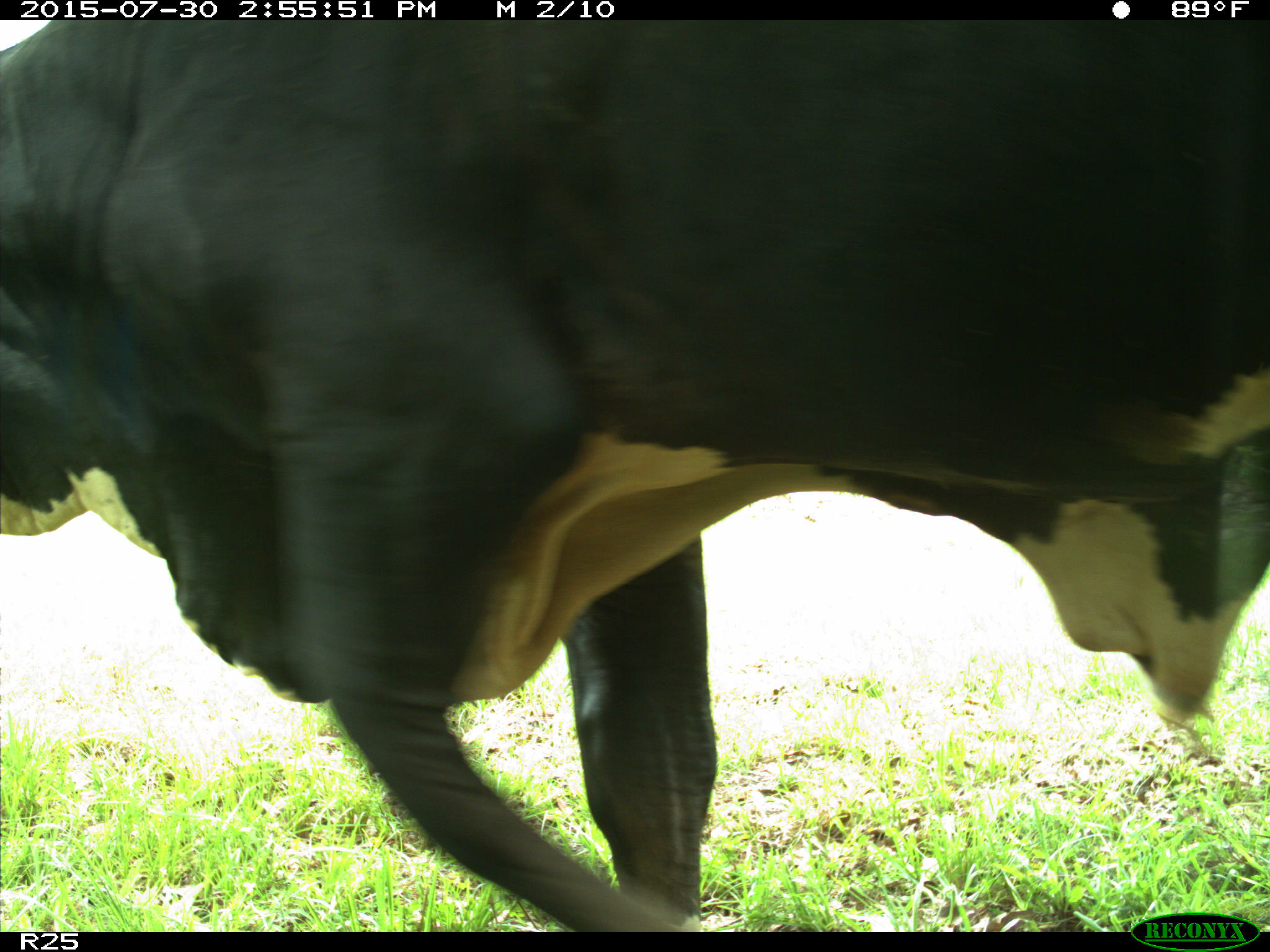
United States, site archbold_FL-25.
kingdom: Animalia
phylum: Chordata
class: Mammalia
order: Artiodactyla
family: Bovidae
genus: Bos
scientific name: Bos taurus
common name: domestic cow